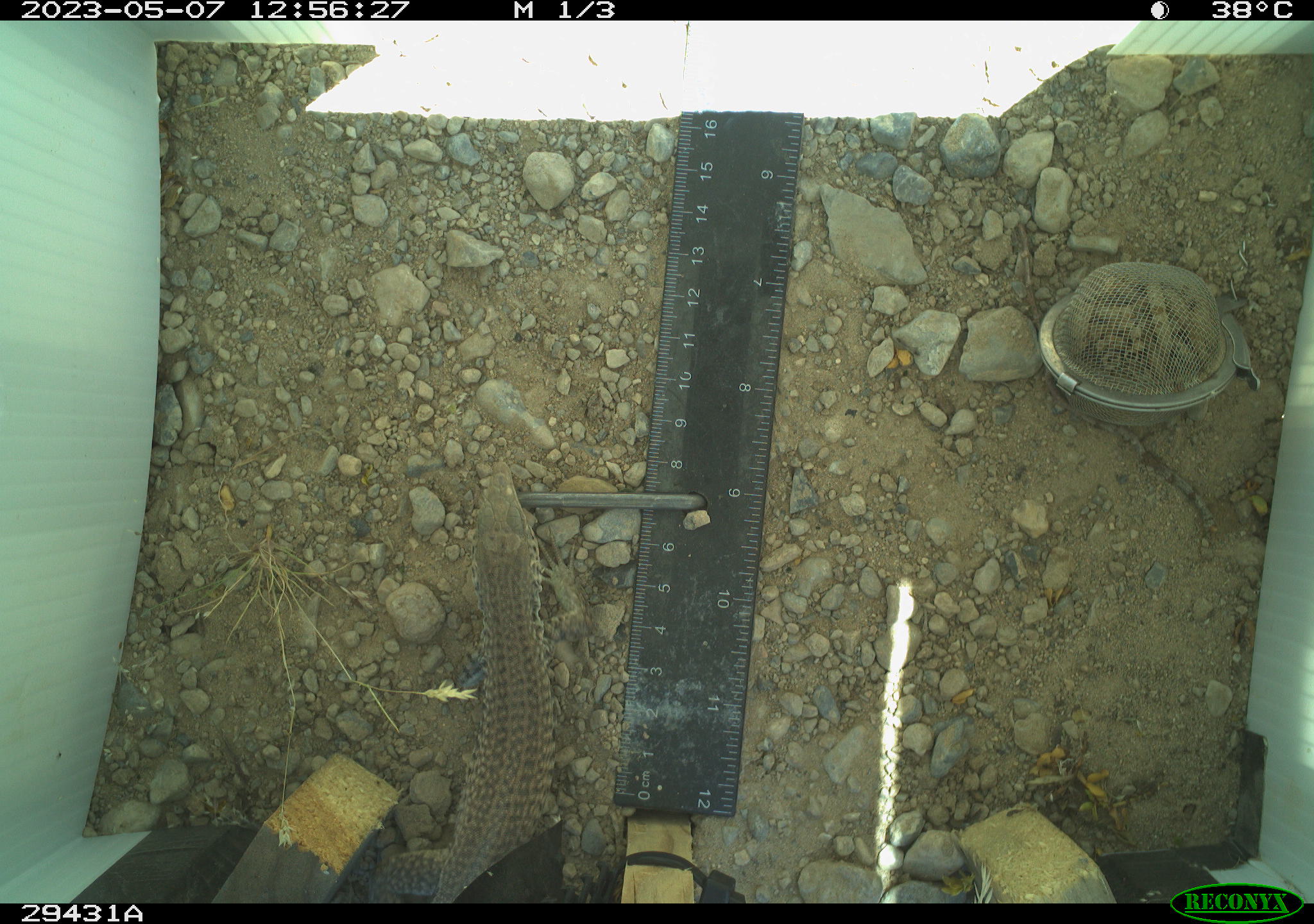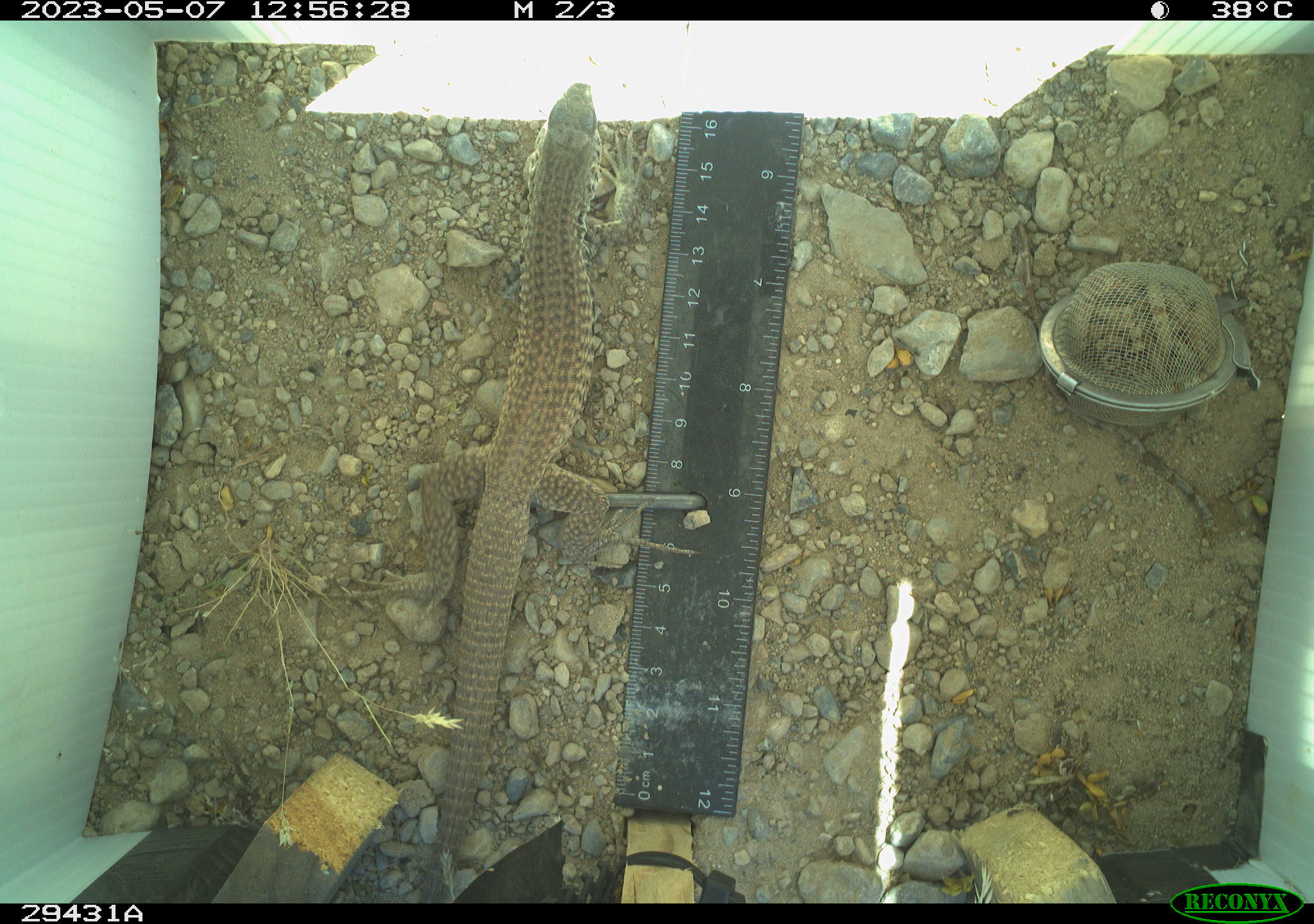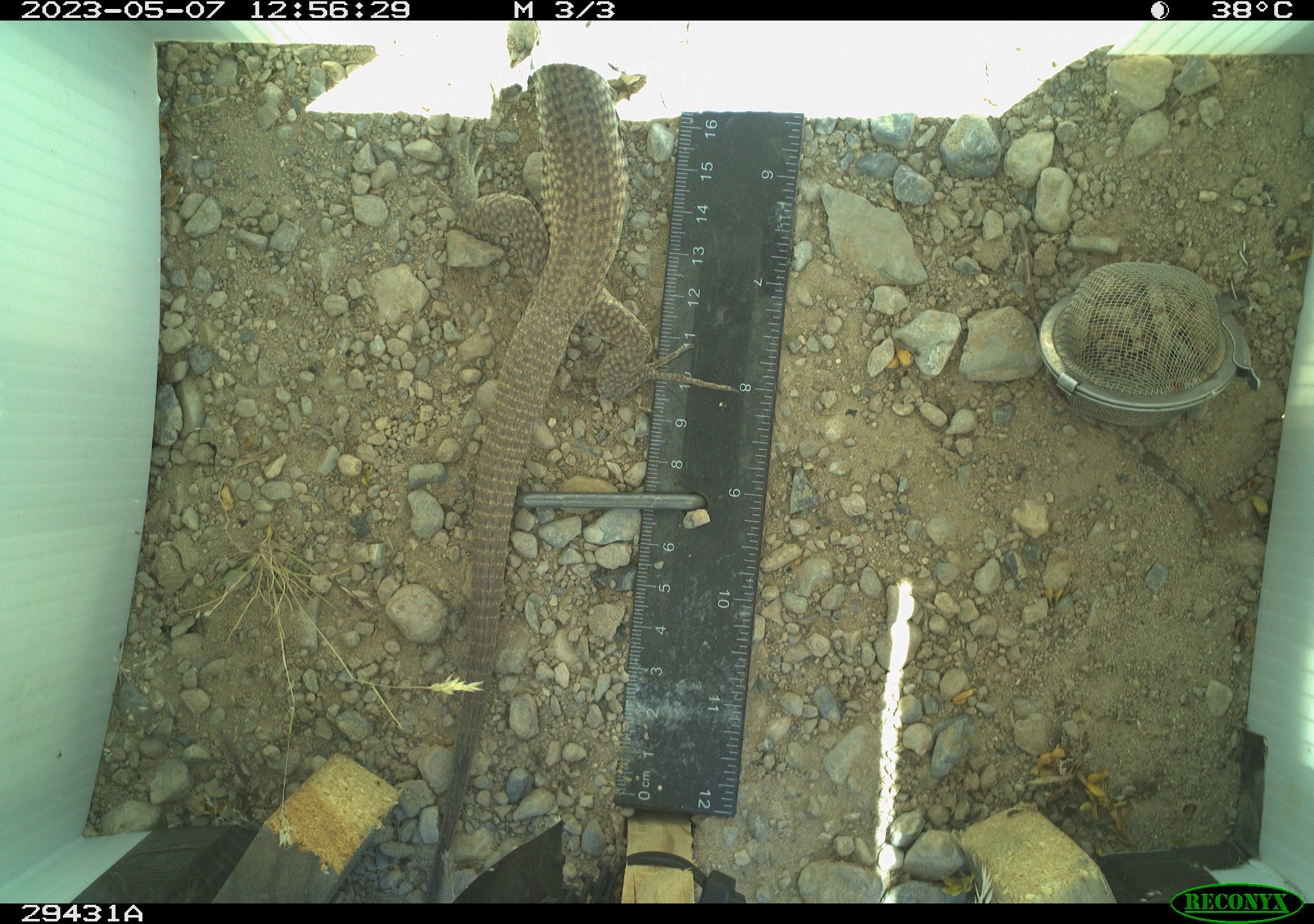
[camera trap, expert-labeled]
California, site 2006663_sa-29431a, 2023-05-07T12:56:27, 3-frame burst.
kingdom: Animalia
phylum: Chordata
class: Reptilia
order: Squamata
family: Teiidae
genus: Aspidoscelis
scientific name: Aspidoscelis tigris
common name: western whiptail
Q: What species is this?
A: Western whiptail (Aspidoscelis tigris).